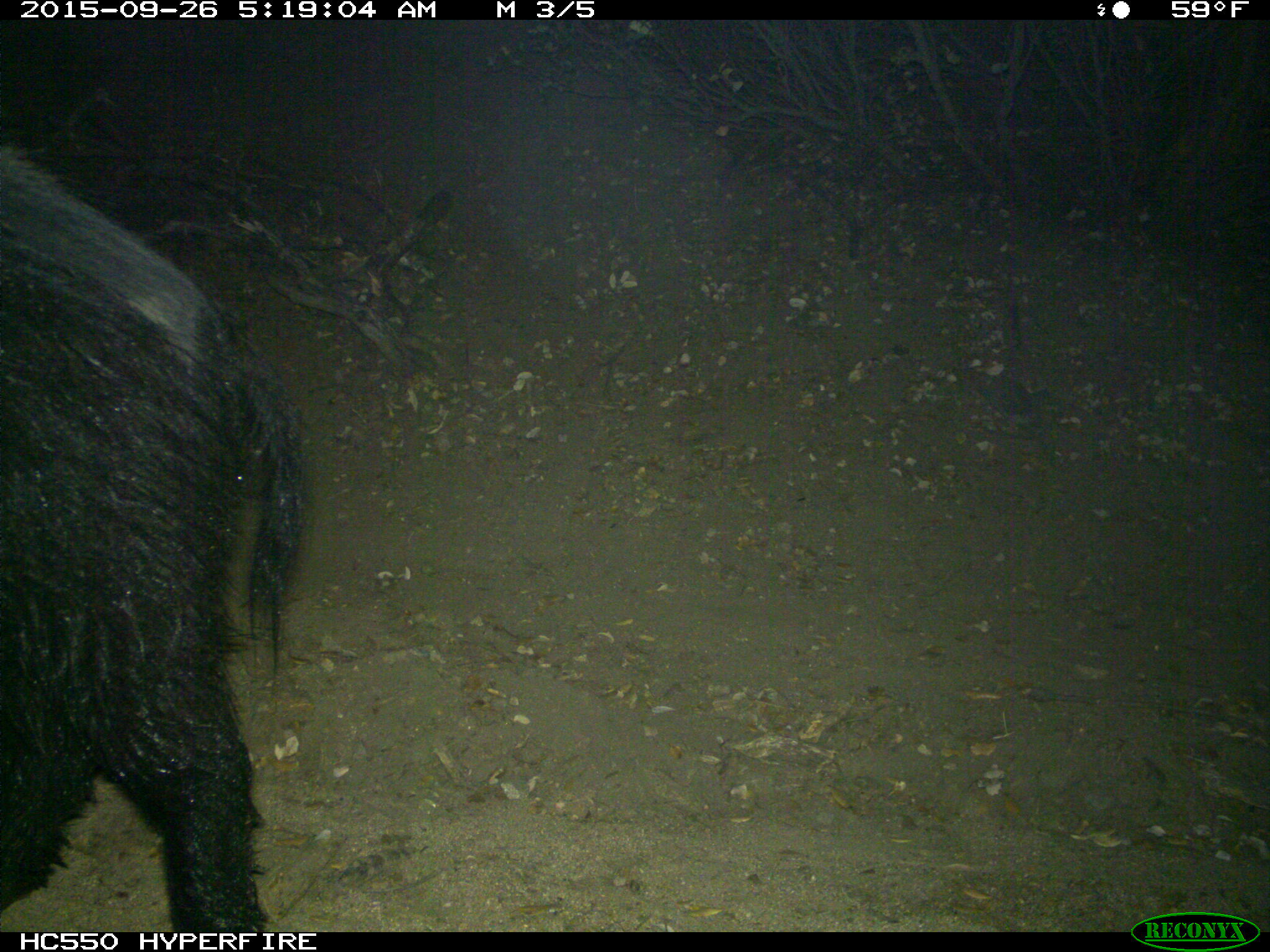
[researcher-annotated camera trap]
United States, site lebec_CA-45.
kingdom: Animalia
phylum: Chordata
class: Mammalia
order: Artiodactyla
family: Suidae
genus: Sus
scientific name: Sus scrofa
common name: wild boar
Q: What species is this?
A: Sus scrofa (wild boar).